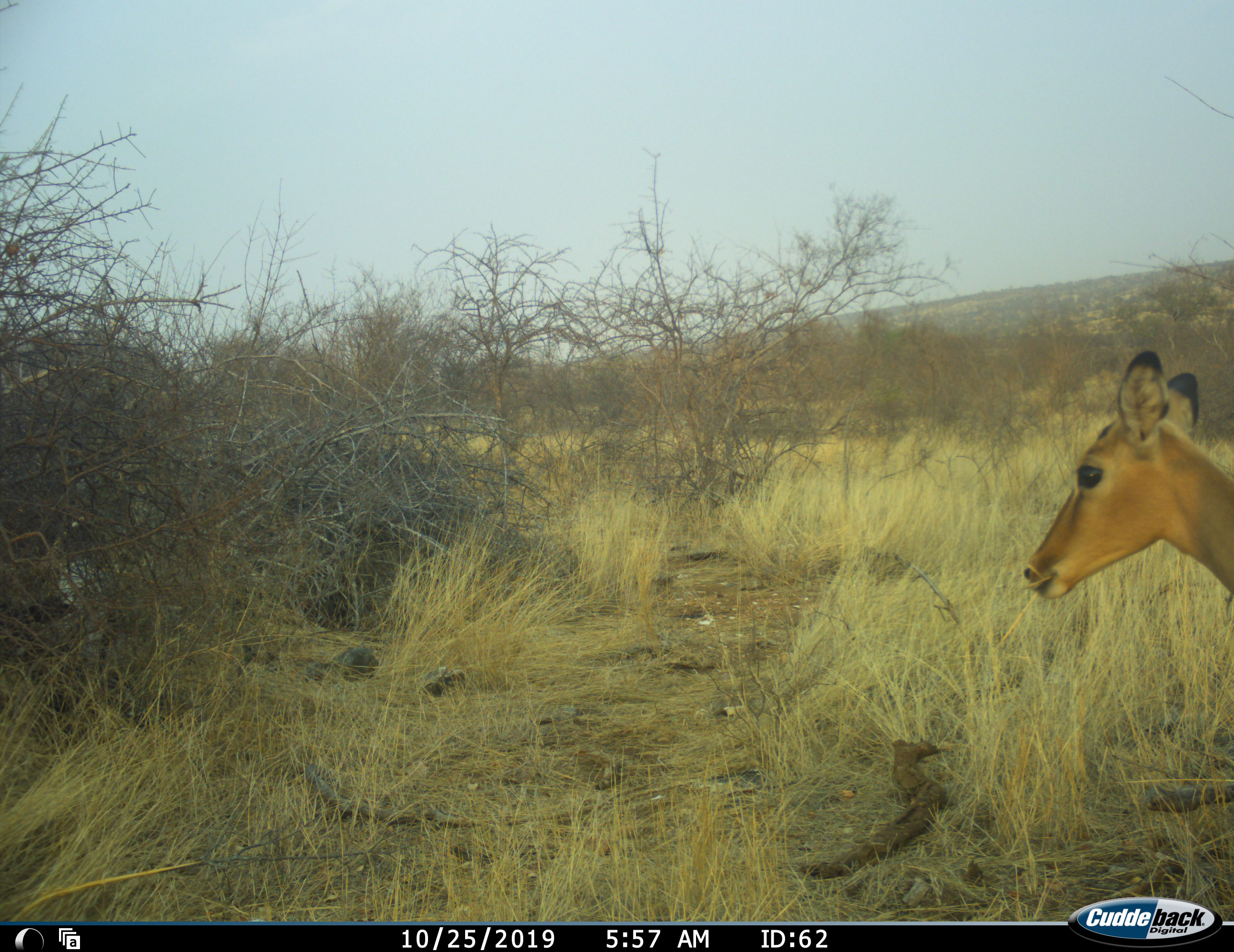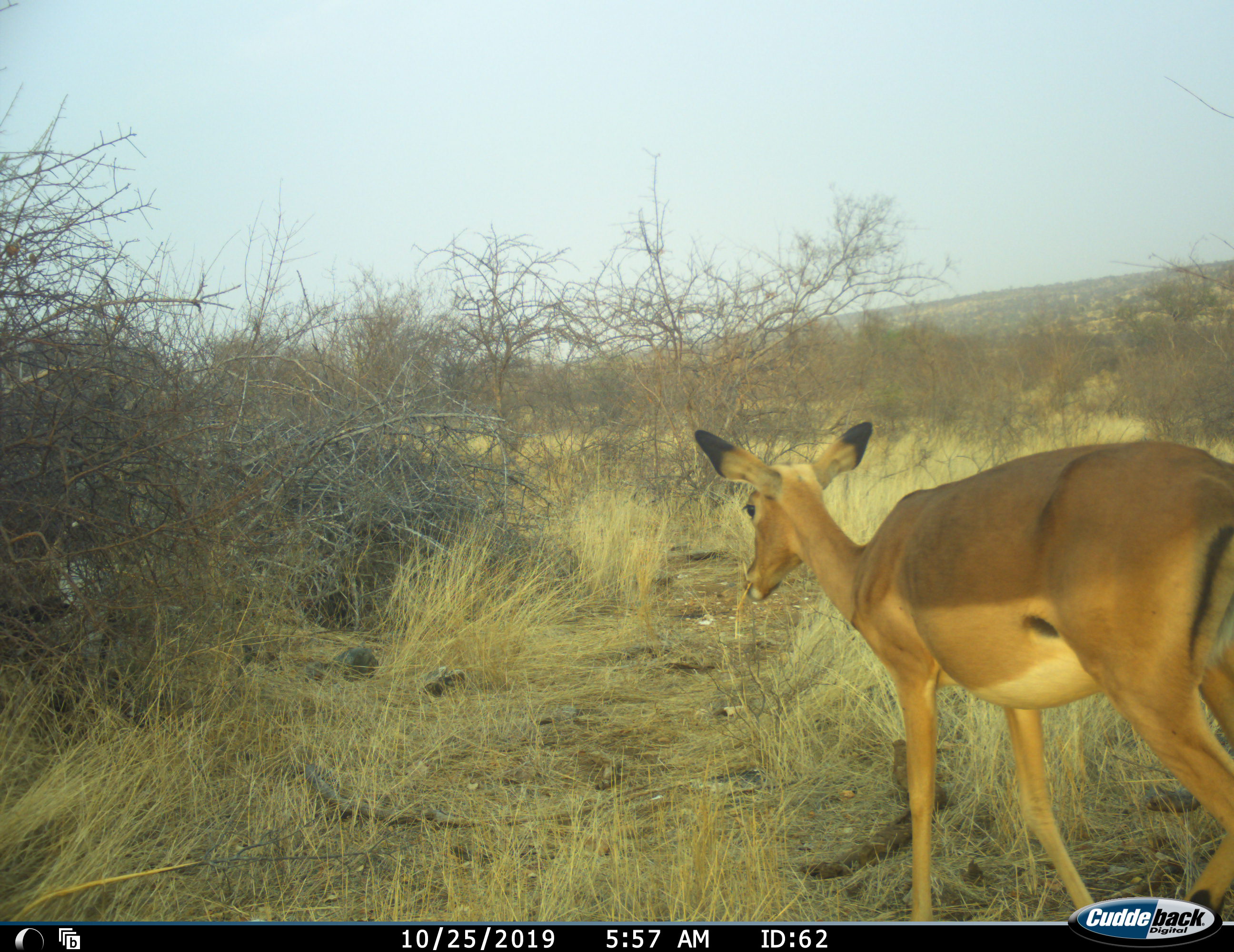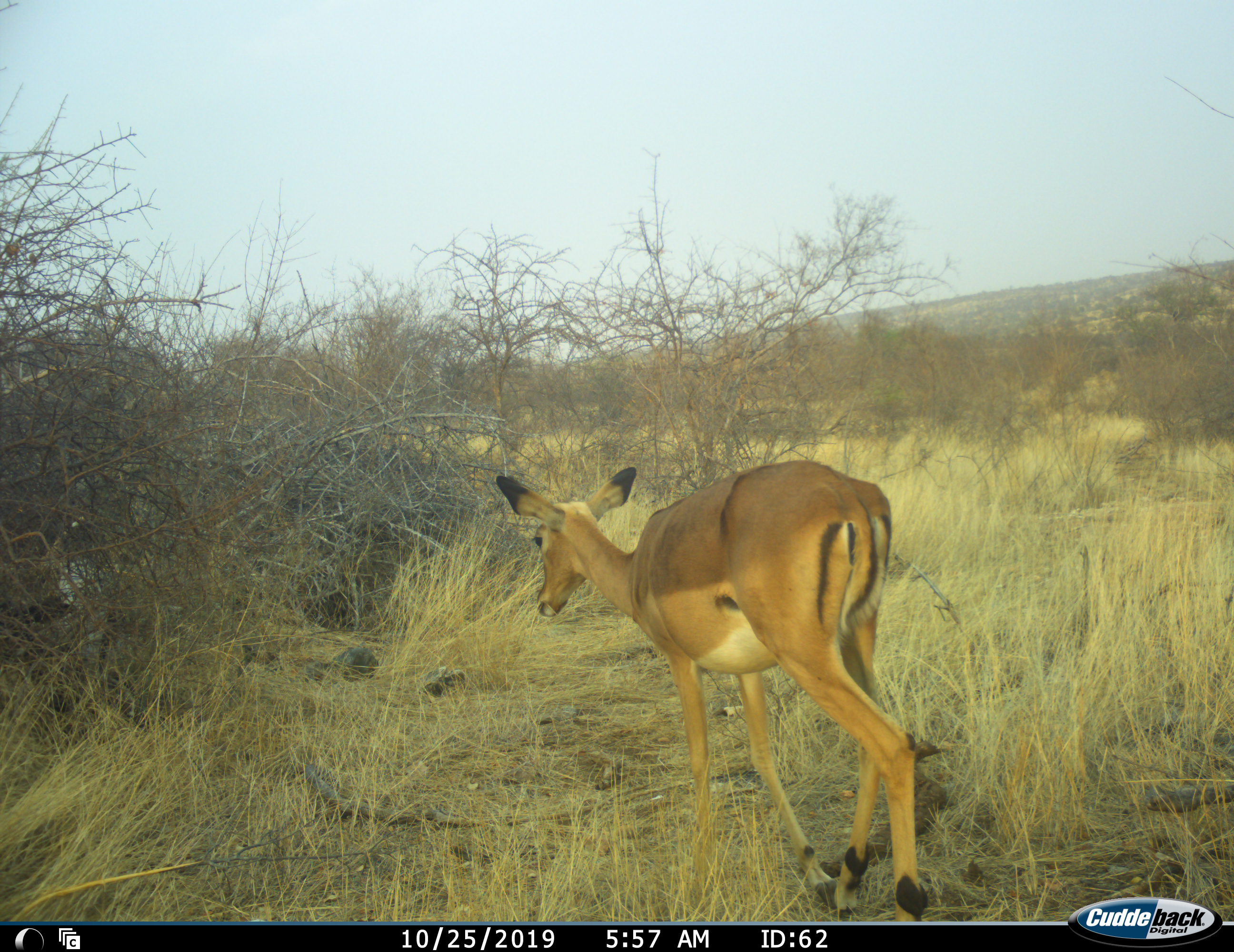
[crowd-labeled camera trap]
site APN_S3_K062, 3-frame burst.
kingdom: Animalia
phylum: Chordata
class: Mammalia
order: Artiodactyla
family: Bovidae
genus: Aepyceros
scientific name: Aepyceros melampus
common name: impala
Impala (Aepyceros melampus), count 1. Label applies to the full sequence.